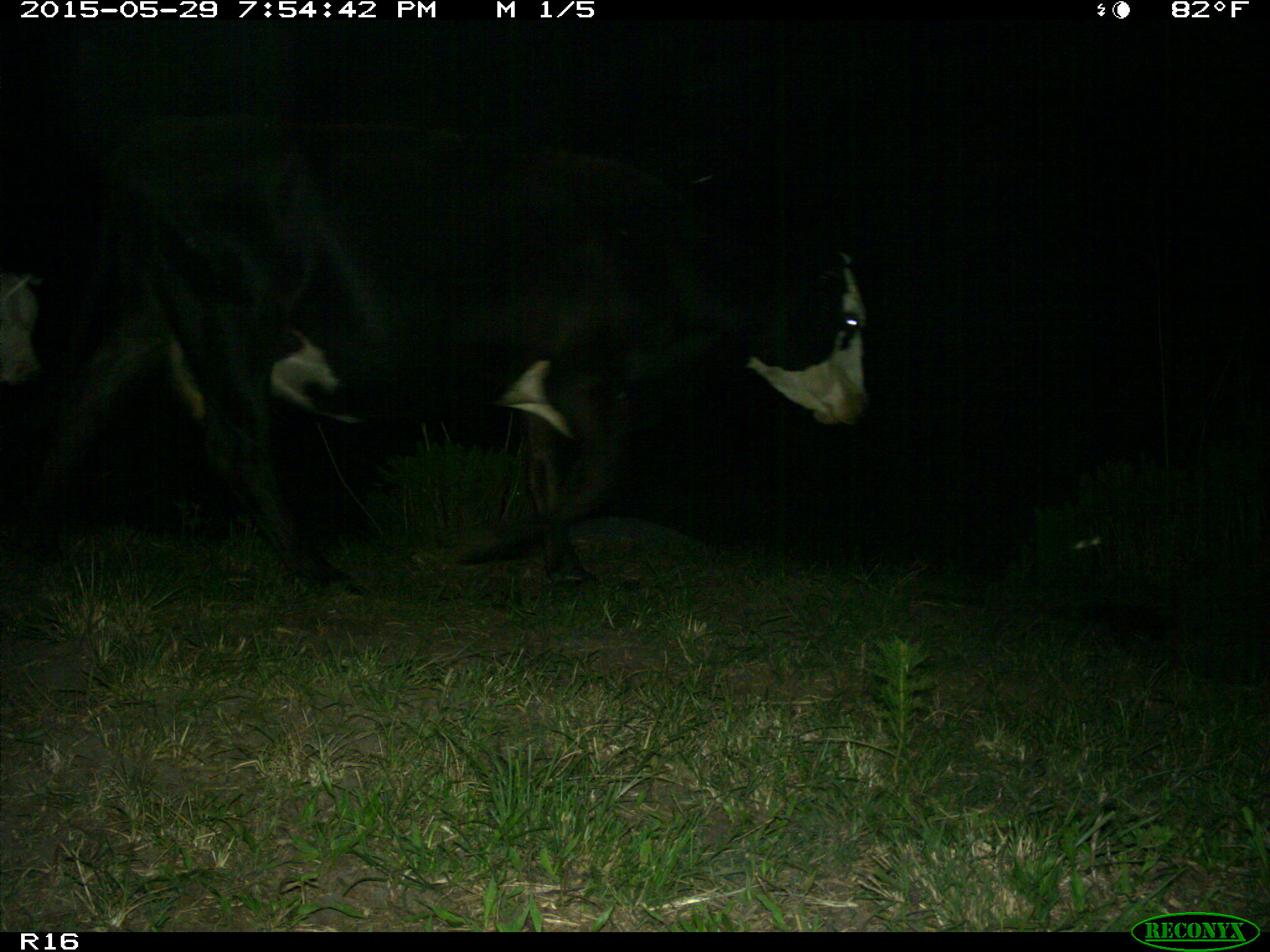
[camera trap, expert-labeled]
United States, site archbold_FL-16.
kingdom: Animalia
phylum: Chordata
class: Mammalia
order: Artiodactyla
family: Bovidae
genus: Bos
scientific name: Bos taurus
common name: domestic cow